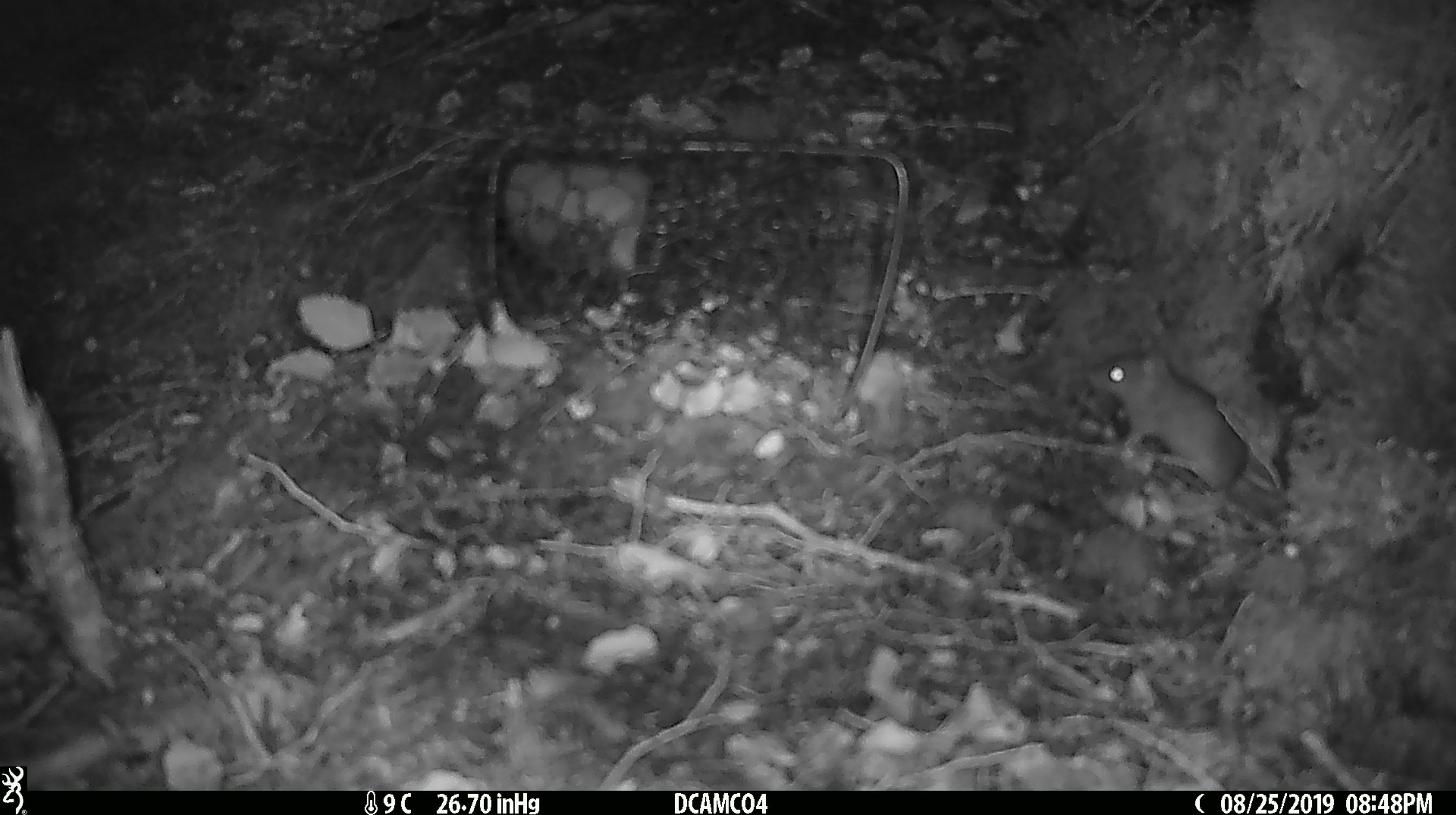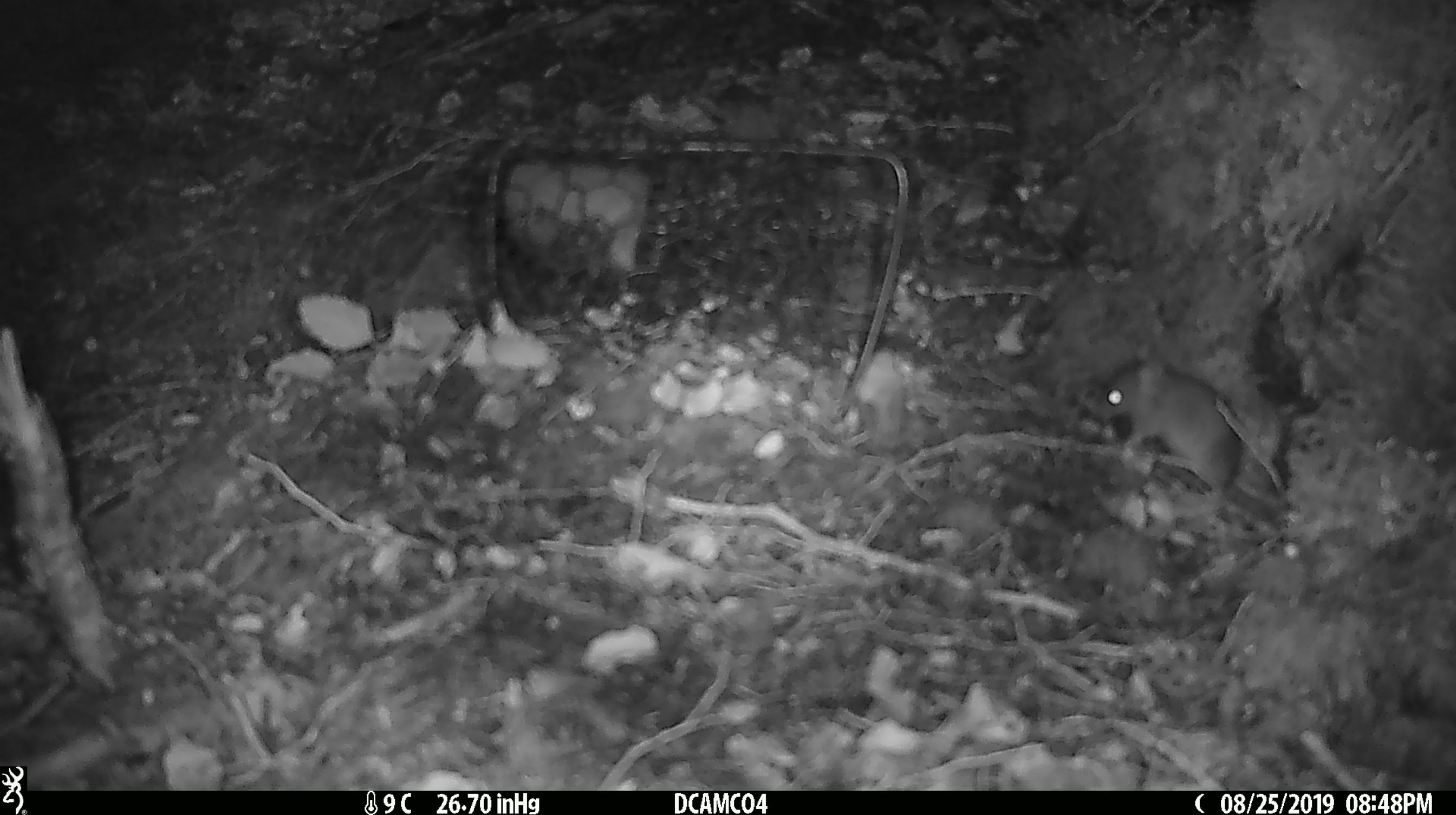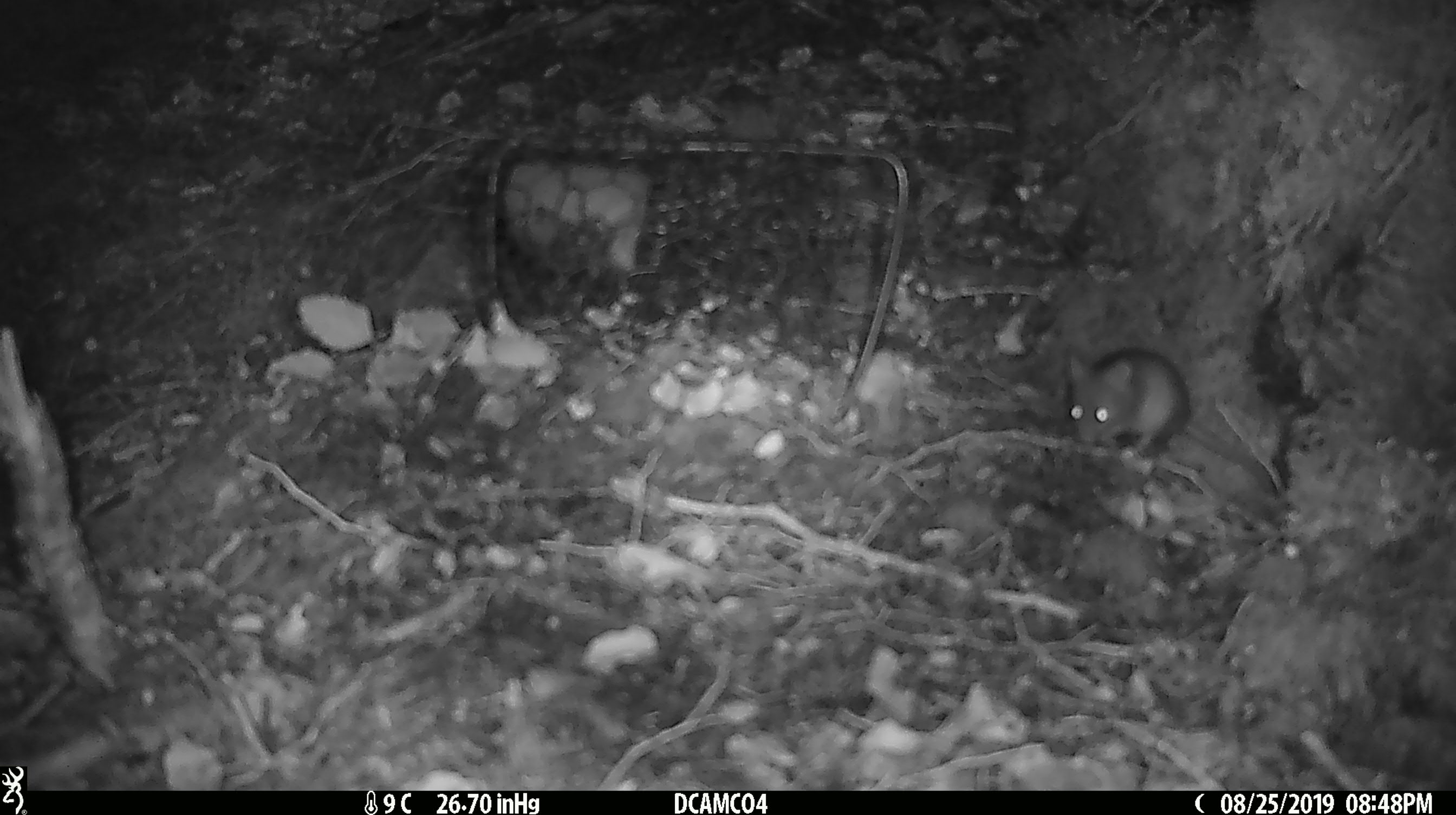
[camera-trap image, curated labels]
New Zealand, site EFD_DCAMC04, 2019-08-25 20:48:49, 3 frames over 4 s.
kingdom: Animalia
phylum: Chordata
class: Mammalia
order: Rodentia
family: Muridae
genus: Mus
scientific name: Mus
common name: mouse